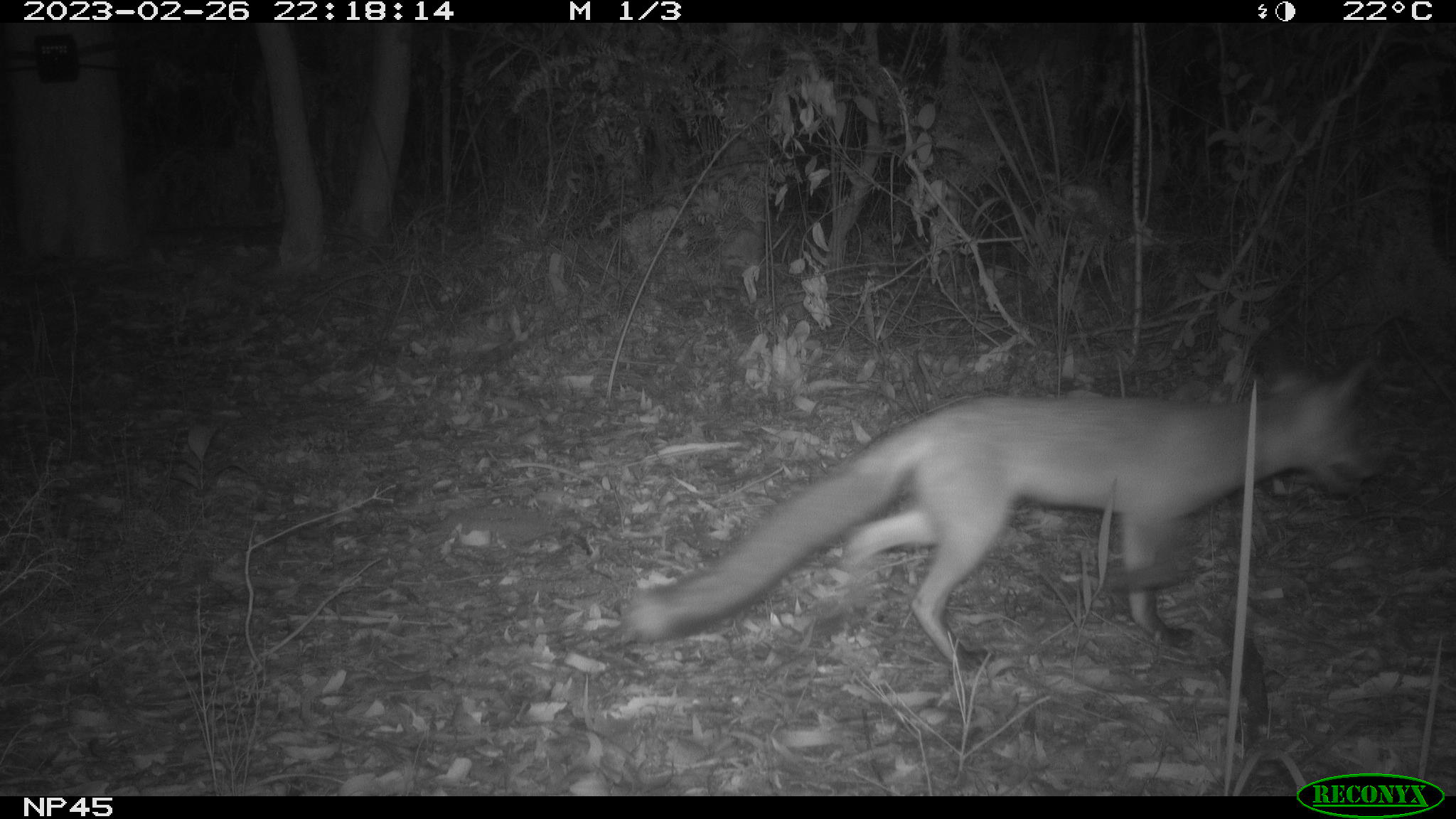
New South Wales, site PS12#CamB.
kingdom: Animalia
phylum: Chordata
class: Mammalia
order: Carnivora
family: Canidae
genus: Vulpes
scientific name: Vulpes vulpes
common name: red fox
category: fox